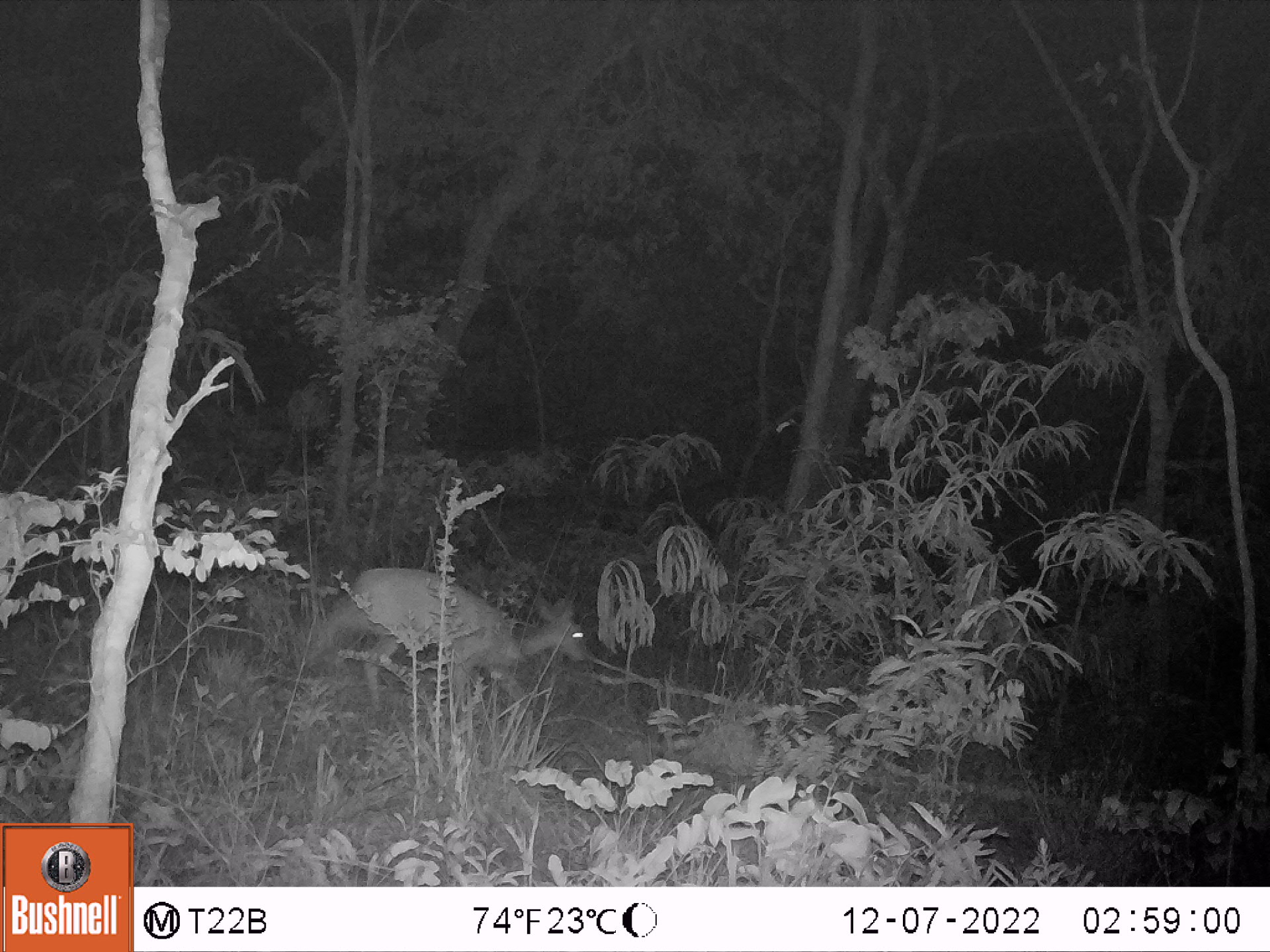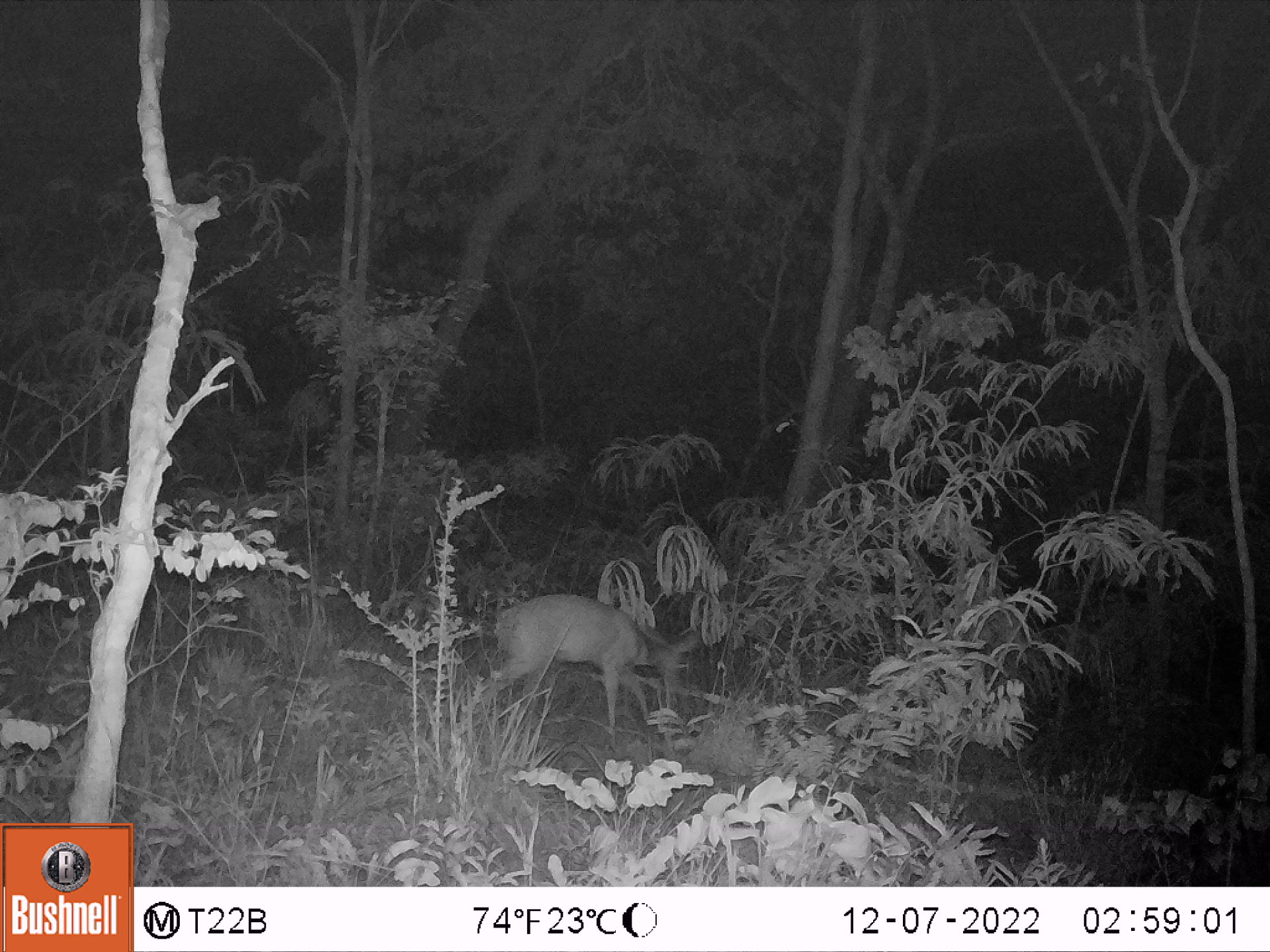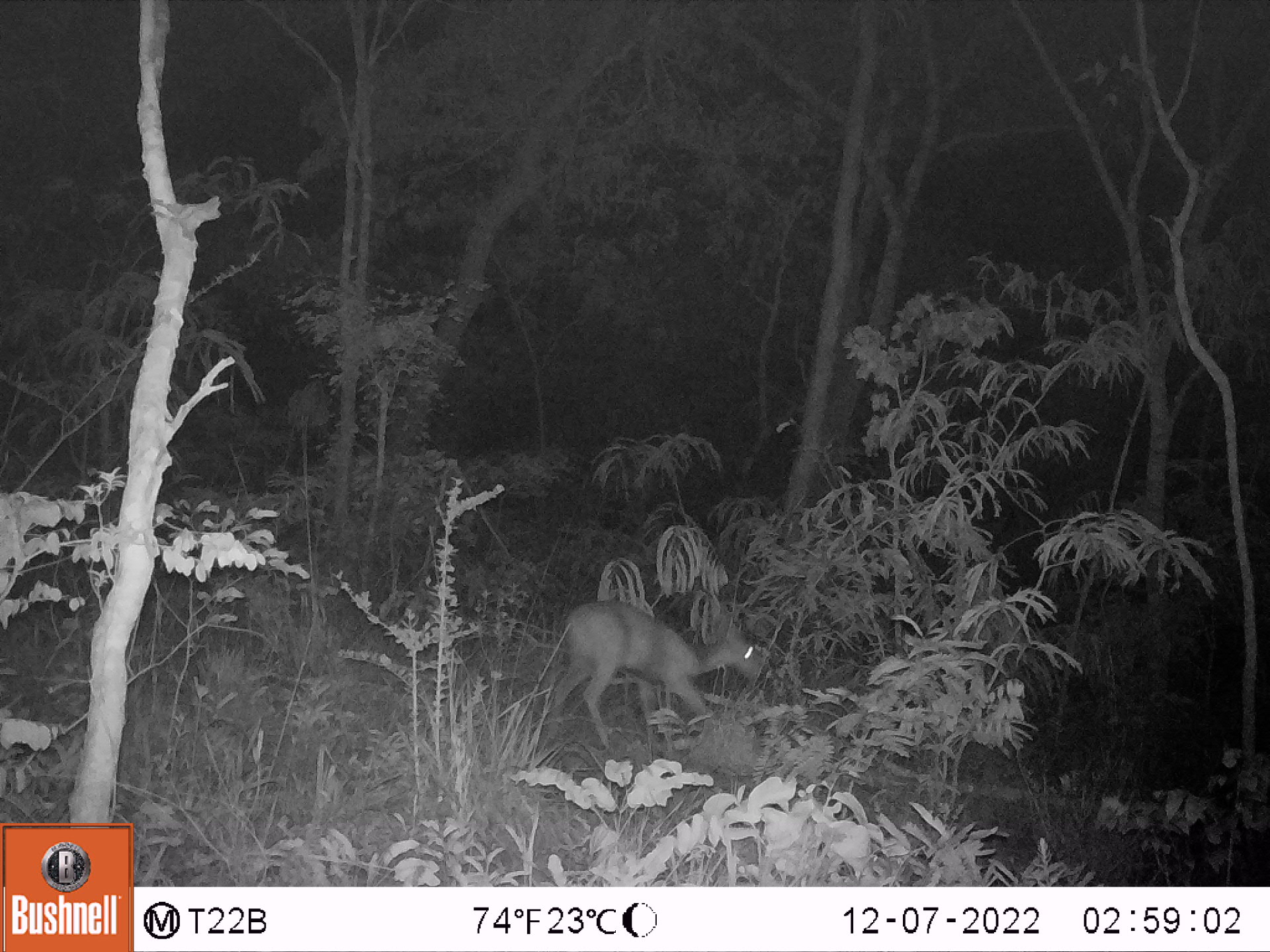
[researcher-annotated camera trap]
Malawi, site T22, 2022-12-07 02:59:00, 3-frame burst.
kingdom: Animalia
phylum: Chordata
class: Mammalia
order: Artiodactyla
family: Bovidae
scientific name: Antilopinae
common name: small antelope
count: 1